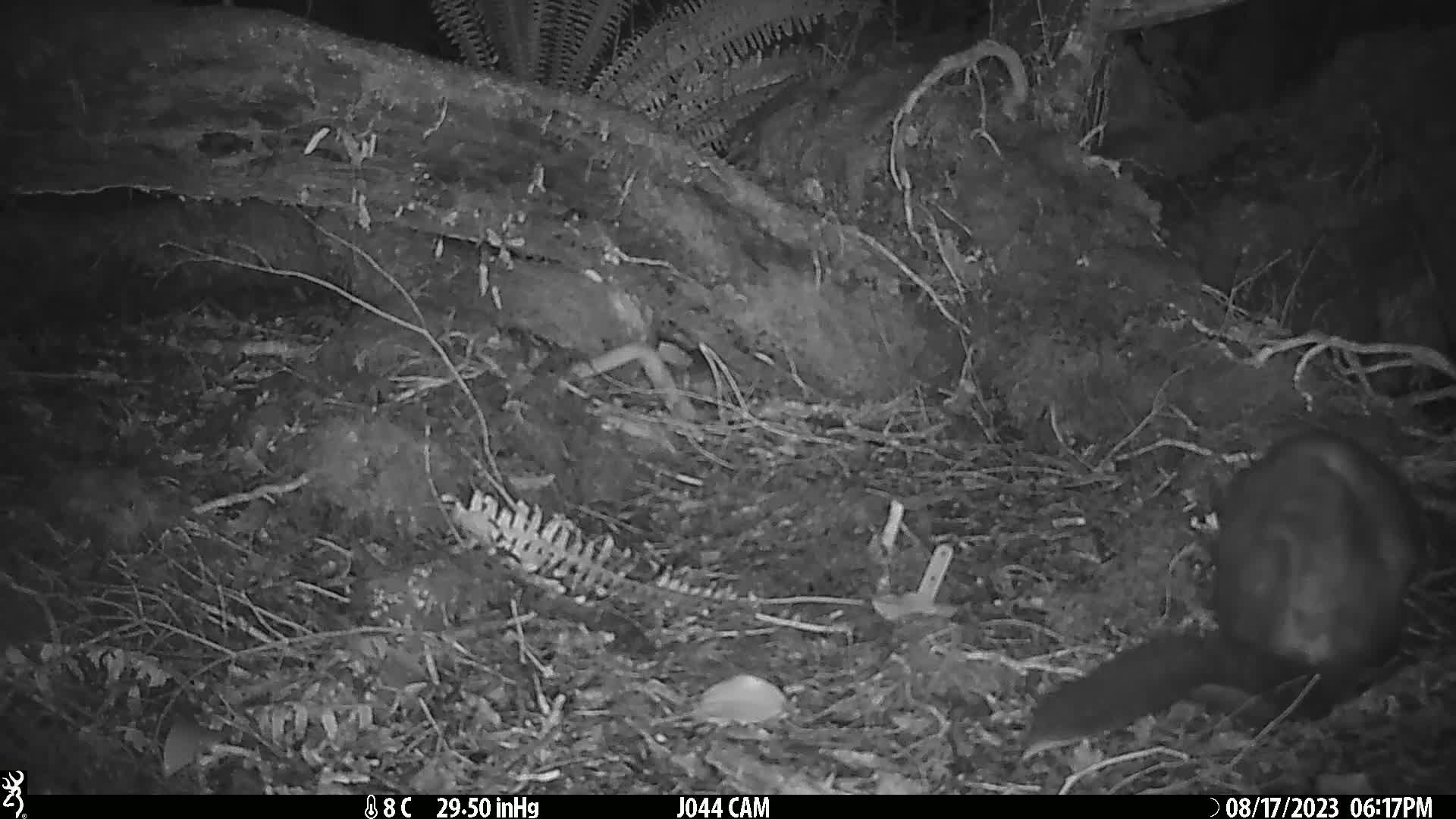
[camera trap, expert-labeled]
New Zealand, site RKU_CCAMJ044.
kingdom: Animalia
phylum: Chordata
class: Mammalia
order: Diprotodontia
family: Phalangeridae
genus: Trichosurus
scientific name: Trichosurus vulpecula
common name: common brushtail possum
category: possum